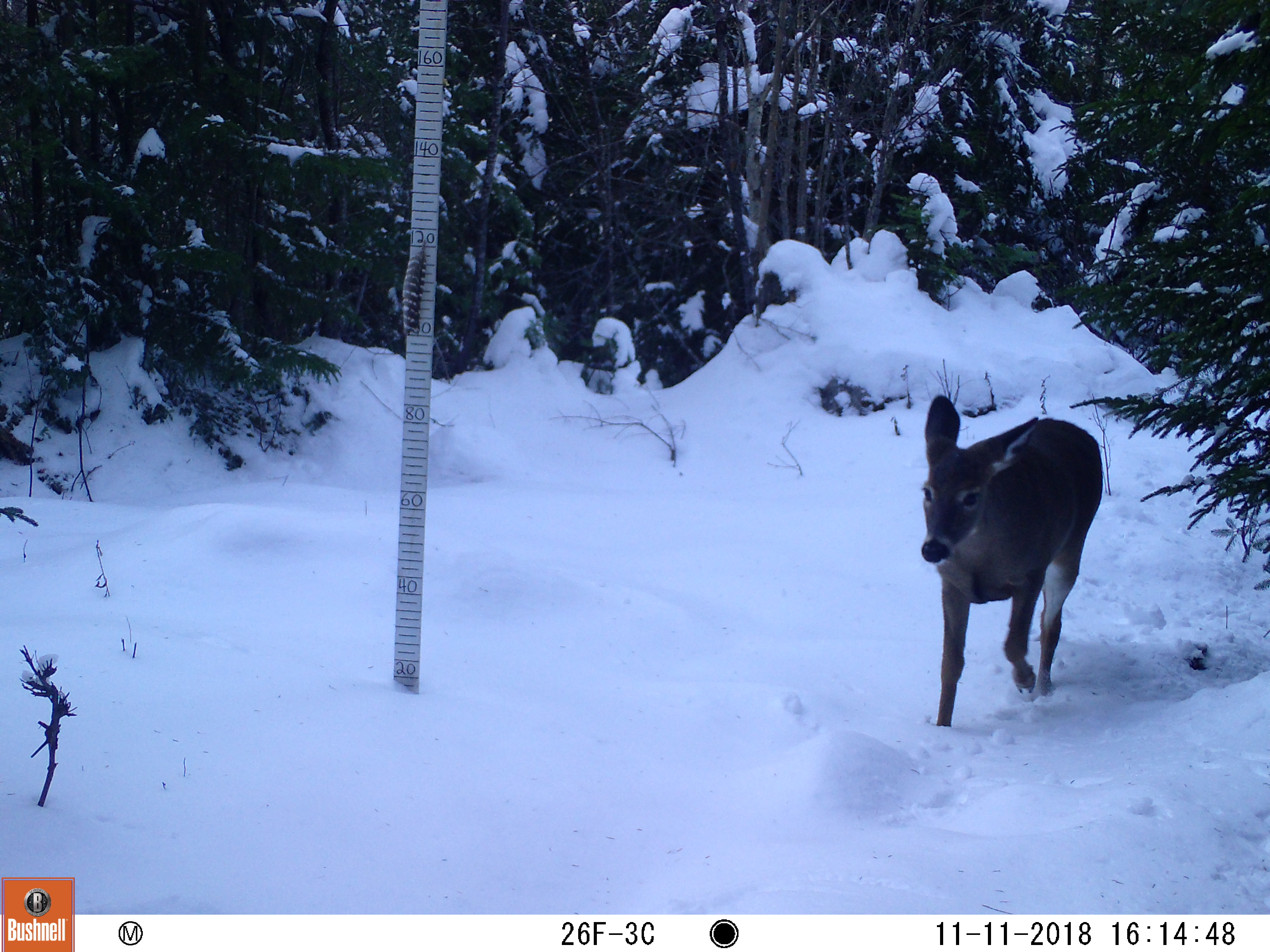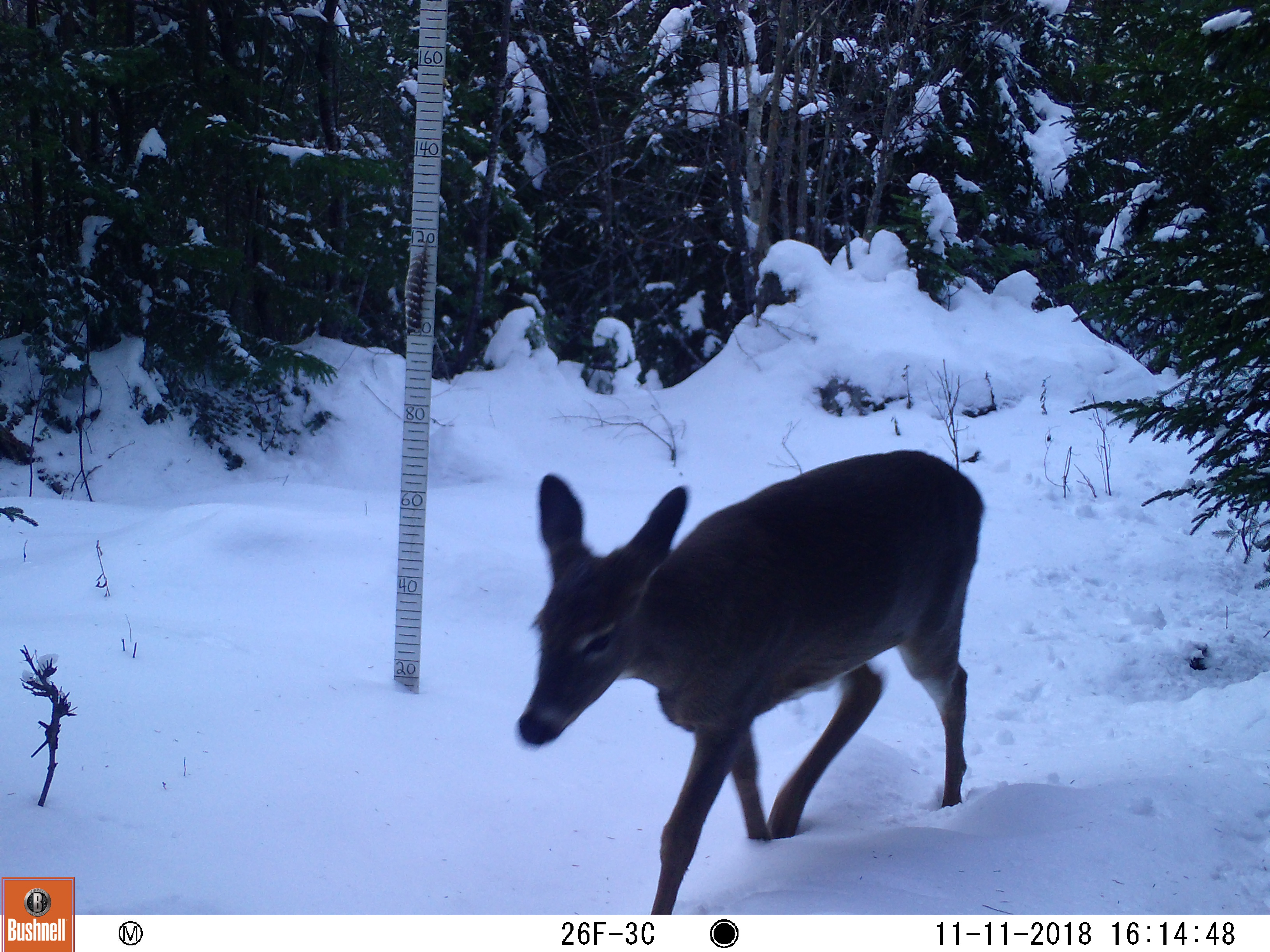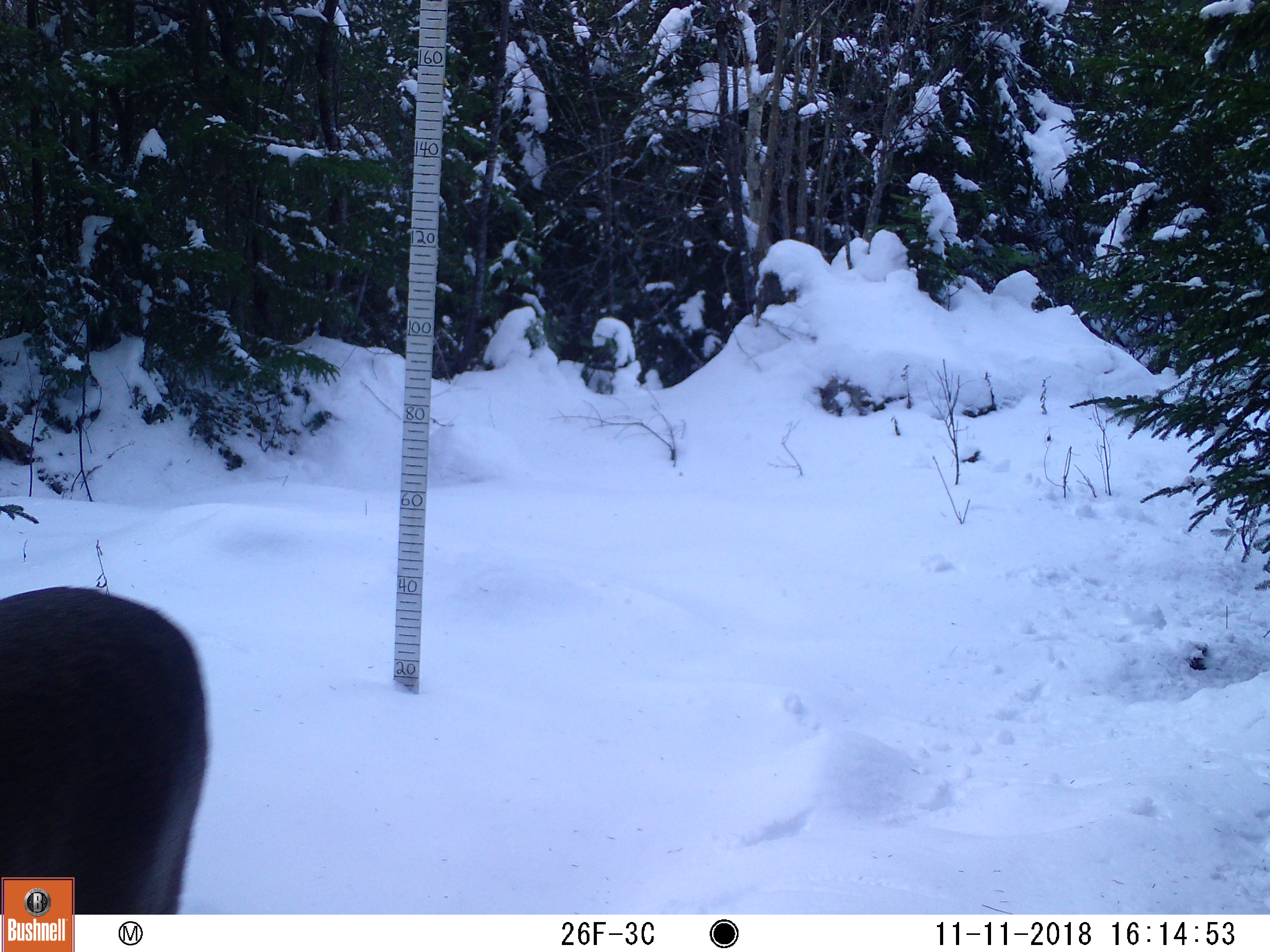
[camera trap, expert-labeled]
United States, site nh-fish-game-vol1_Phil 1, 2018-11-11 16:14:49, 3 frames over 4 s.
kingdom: Animalia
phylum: Chordata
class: Mammalia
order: Artiodactyla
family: Cervidae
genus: Odocoileus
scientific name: Odocoileus virginianus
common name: white-tailed deer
White-tailed deer (Odocoileus virginianus).